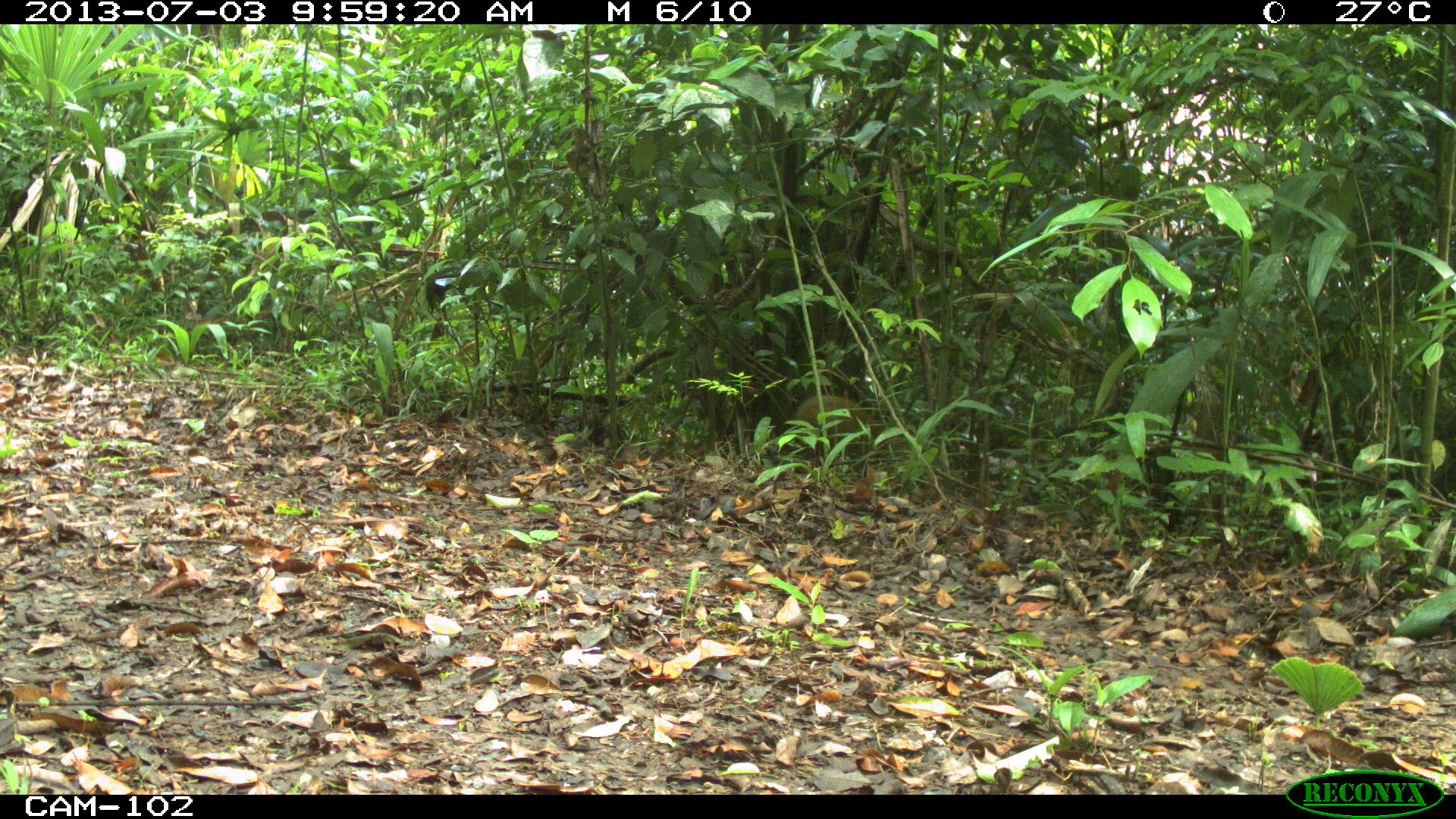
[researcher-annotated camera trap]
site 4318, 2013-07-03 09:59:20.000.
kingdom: Animalia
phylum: Chordata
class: Mammalia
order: Rodentia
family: Dasyproctidae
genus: Dasyprocta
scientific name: Dasyprocta punctata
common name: central american agouti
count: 1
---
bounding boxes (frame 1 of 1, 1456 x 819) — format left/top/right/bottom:
dasyprocta punctata: 794/394/886/456